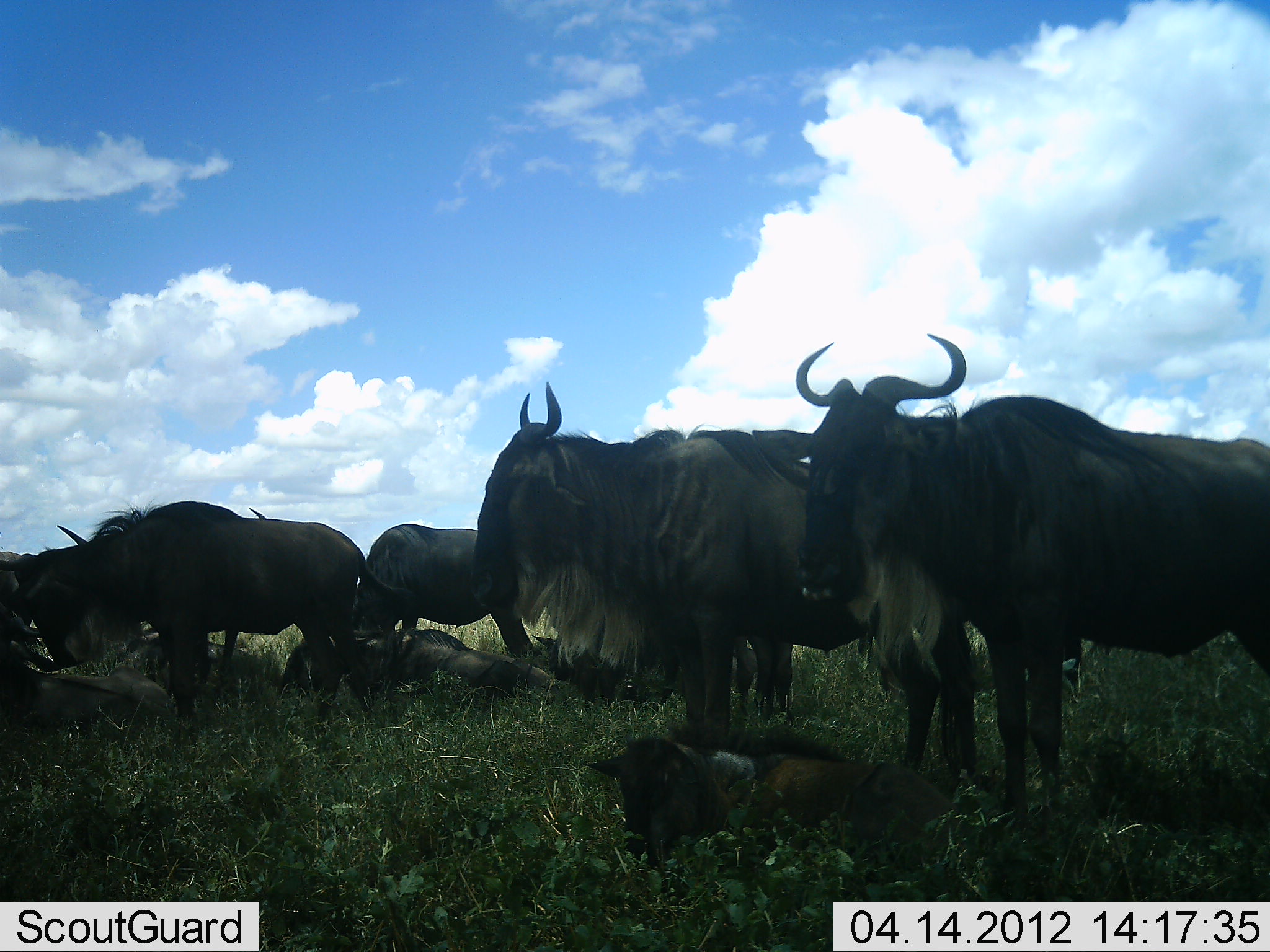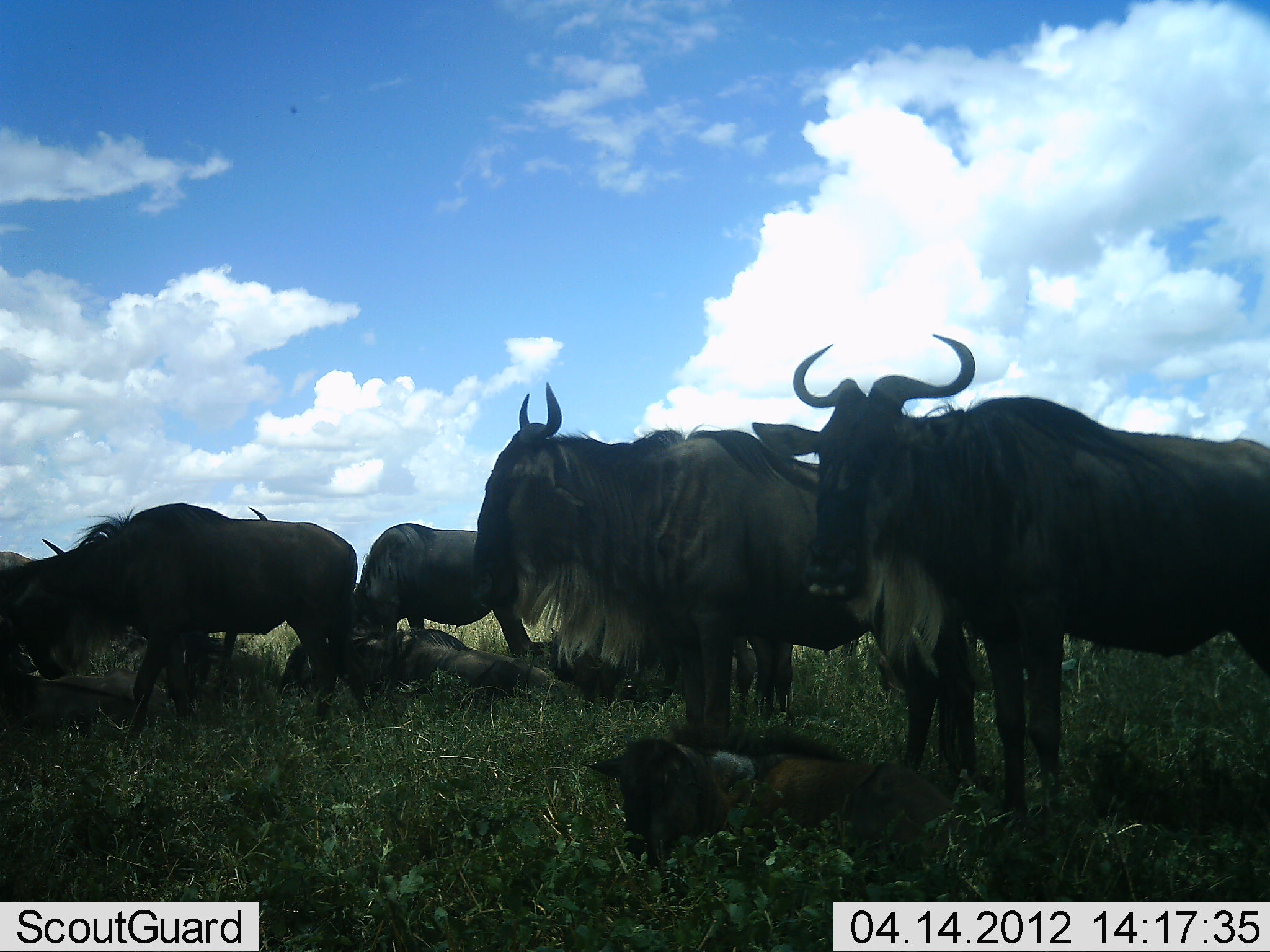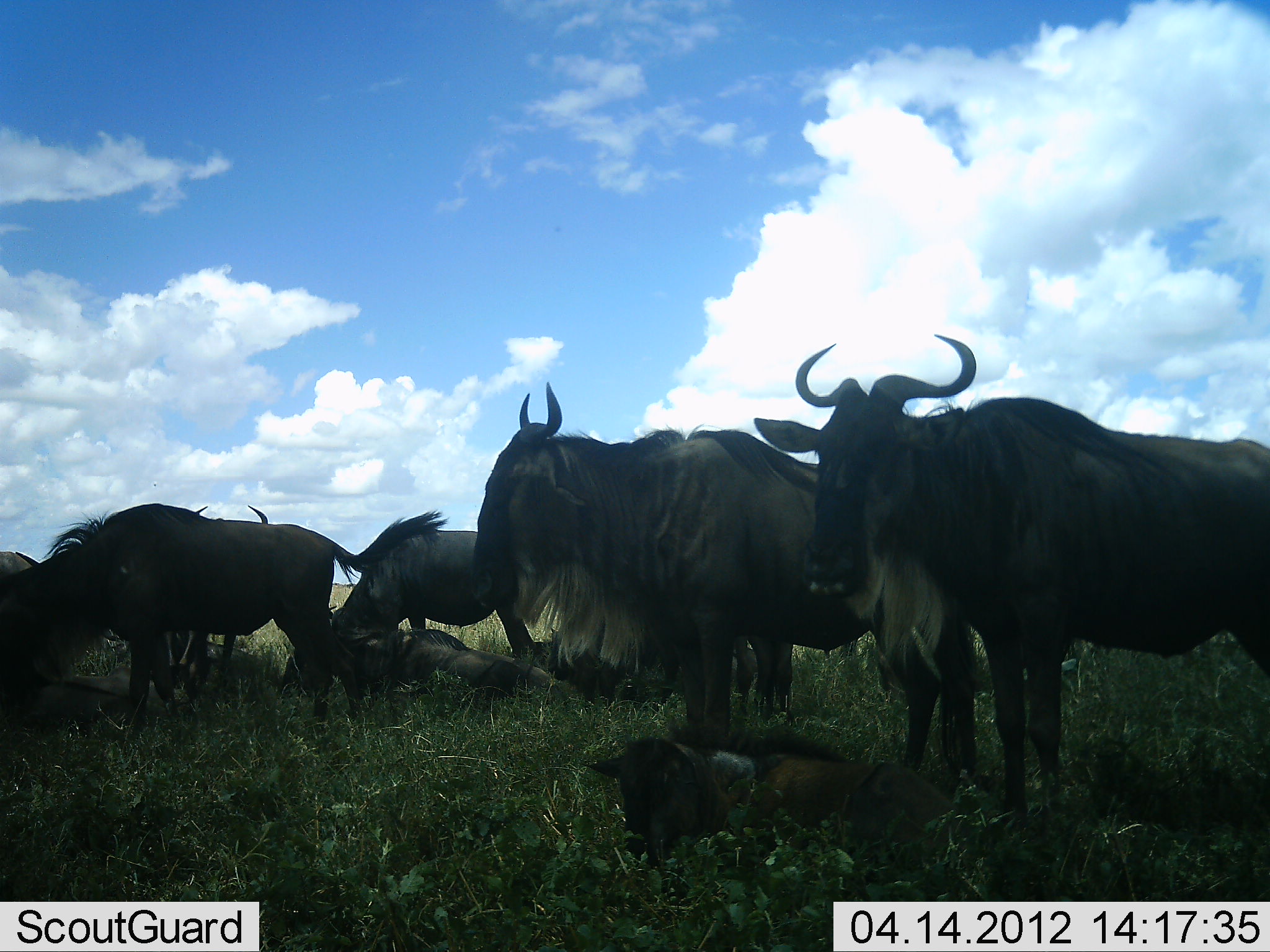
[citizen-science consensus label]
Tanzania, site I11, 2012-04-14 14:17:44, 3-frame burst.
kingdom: Animalia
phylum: Chordata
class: Mammalia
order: Artiodactyla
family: Bovidae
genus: Connochaetes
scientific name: Connochaetes taurinus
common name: blue wildebeest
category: wildebeest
Wildebeest (blue wildebeest) (Connochaetes taurinus), count 10. Behavior (volunteer vote fractions): standing 100%, resting 86%, moving 7%, interacting 21%. Young present (vote fraction): 93%. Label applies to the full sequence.